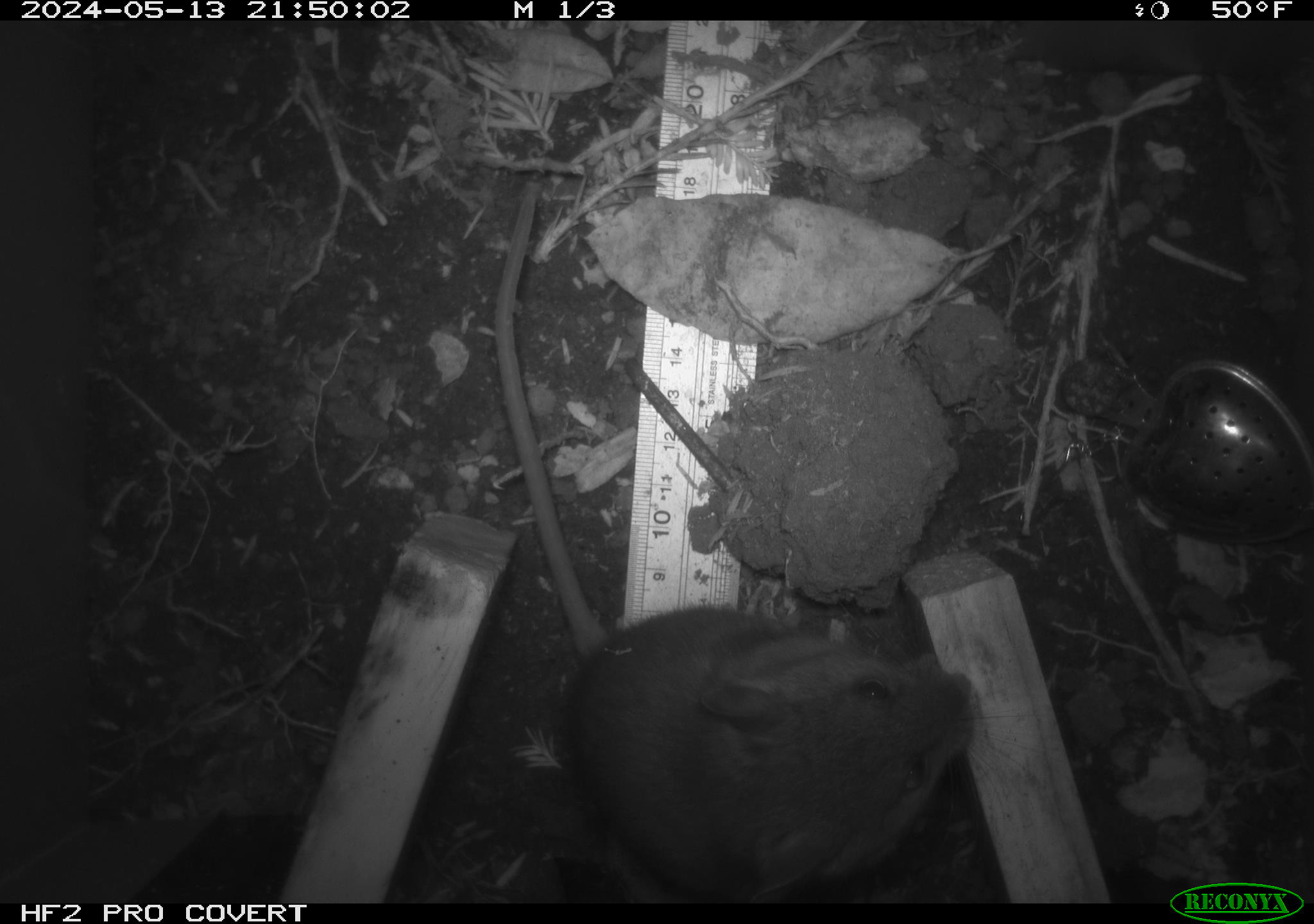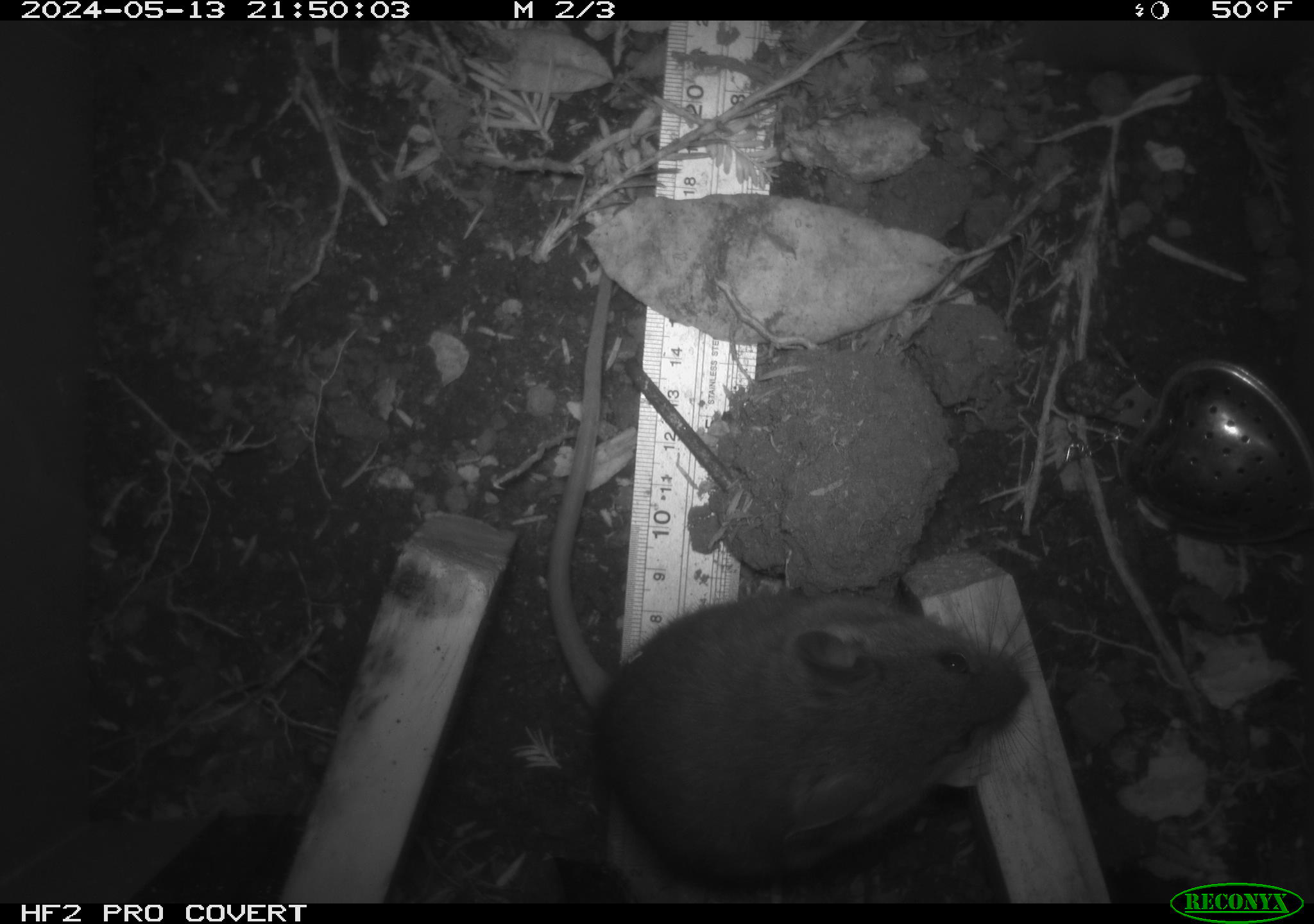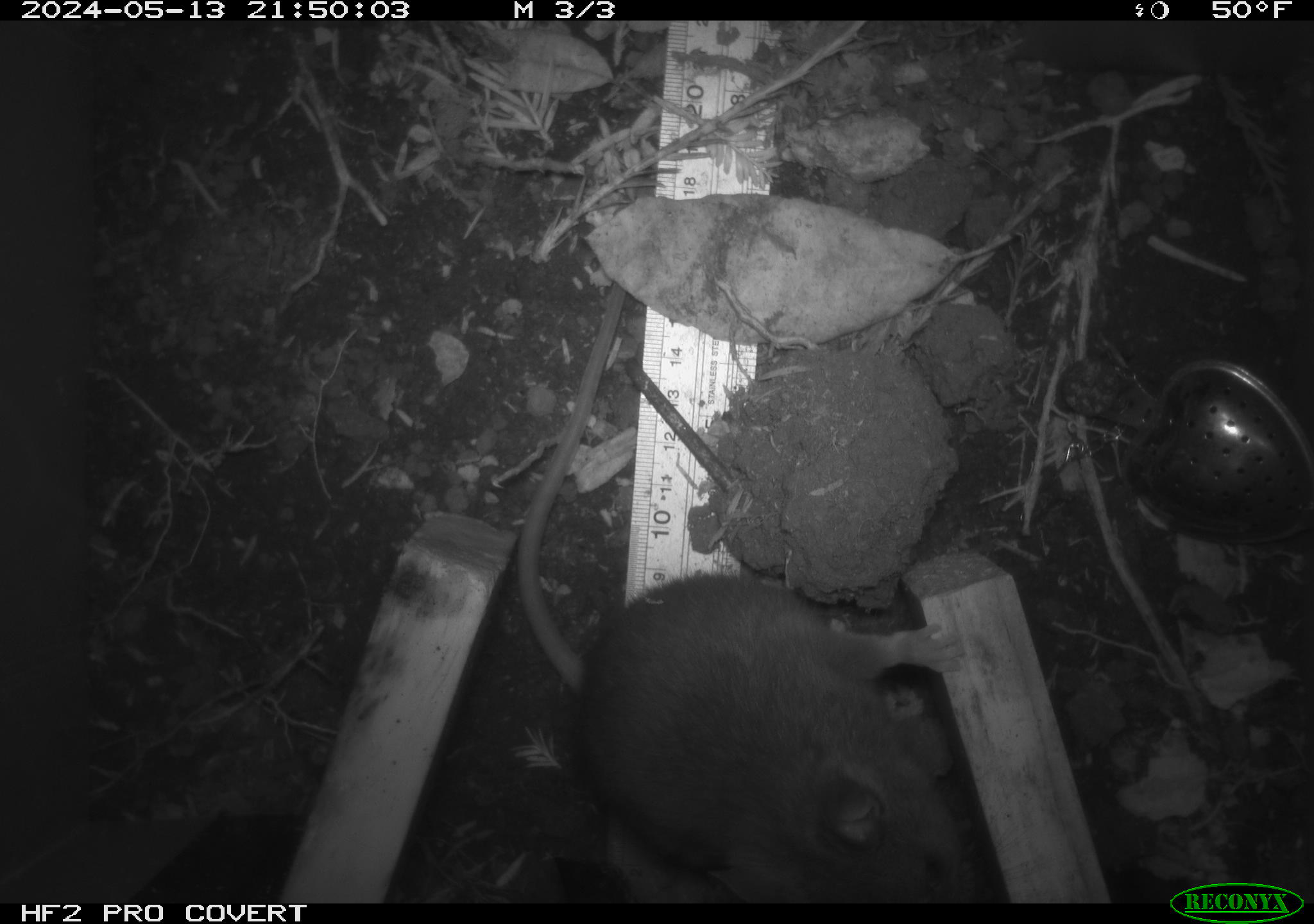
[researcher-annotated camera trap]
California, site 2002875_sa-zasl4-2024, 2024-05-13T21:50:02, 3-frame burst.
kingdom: Animalia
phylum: Chordata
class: Mammalia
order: Rodentia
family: Cricetidae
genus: Neotoma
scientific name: Neotoma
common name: pack rat or woodrat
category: neotoma species